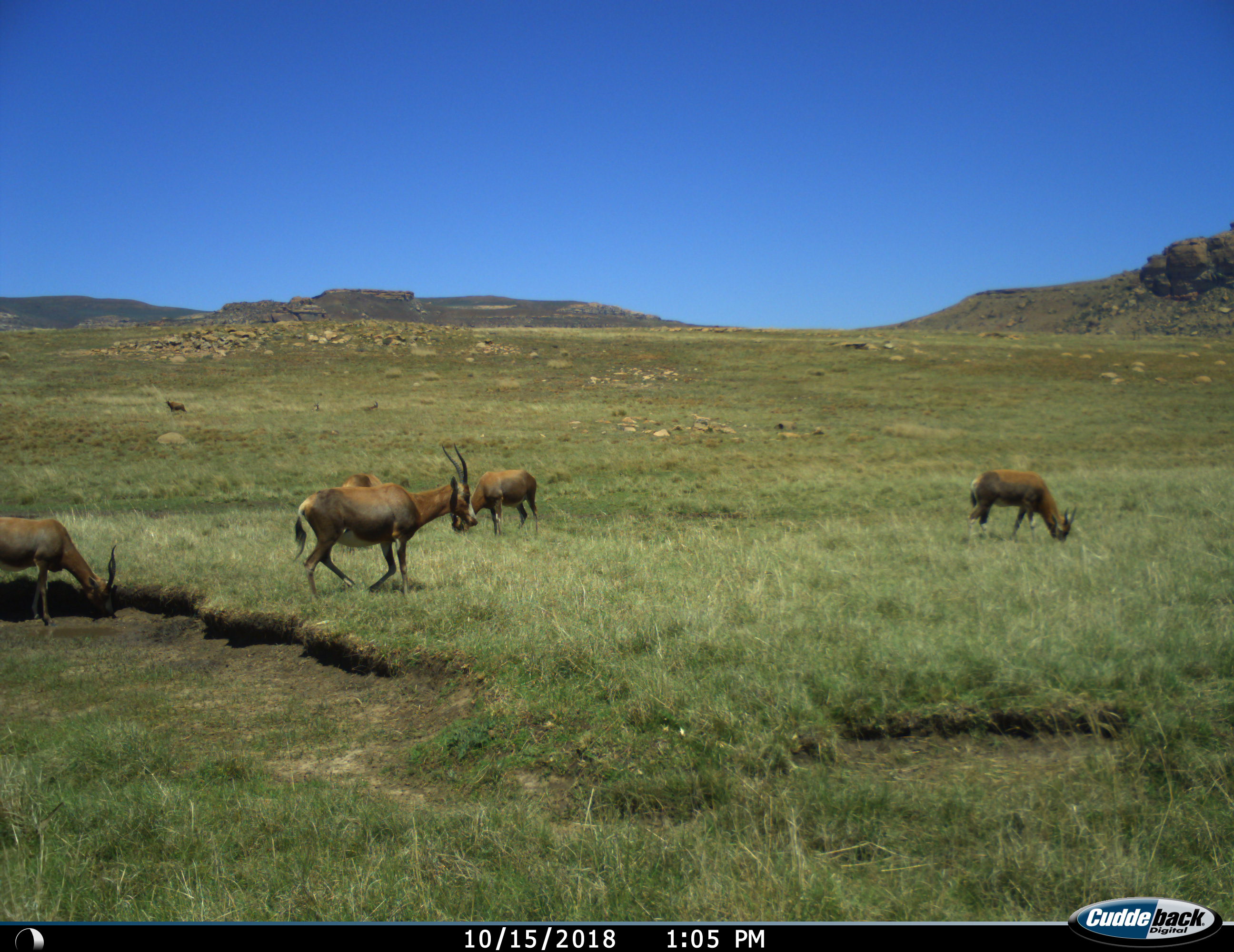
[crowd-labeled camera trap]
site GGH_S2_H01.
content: unidentified animal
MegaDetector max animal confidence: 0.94